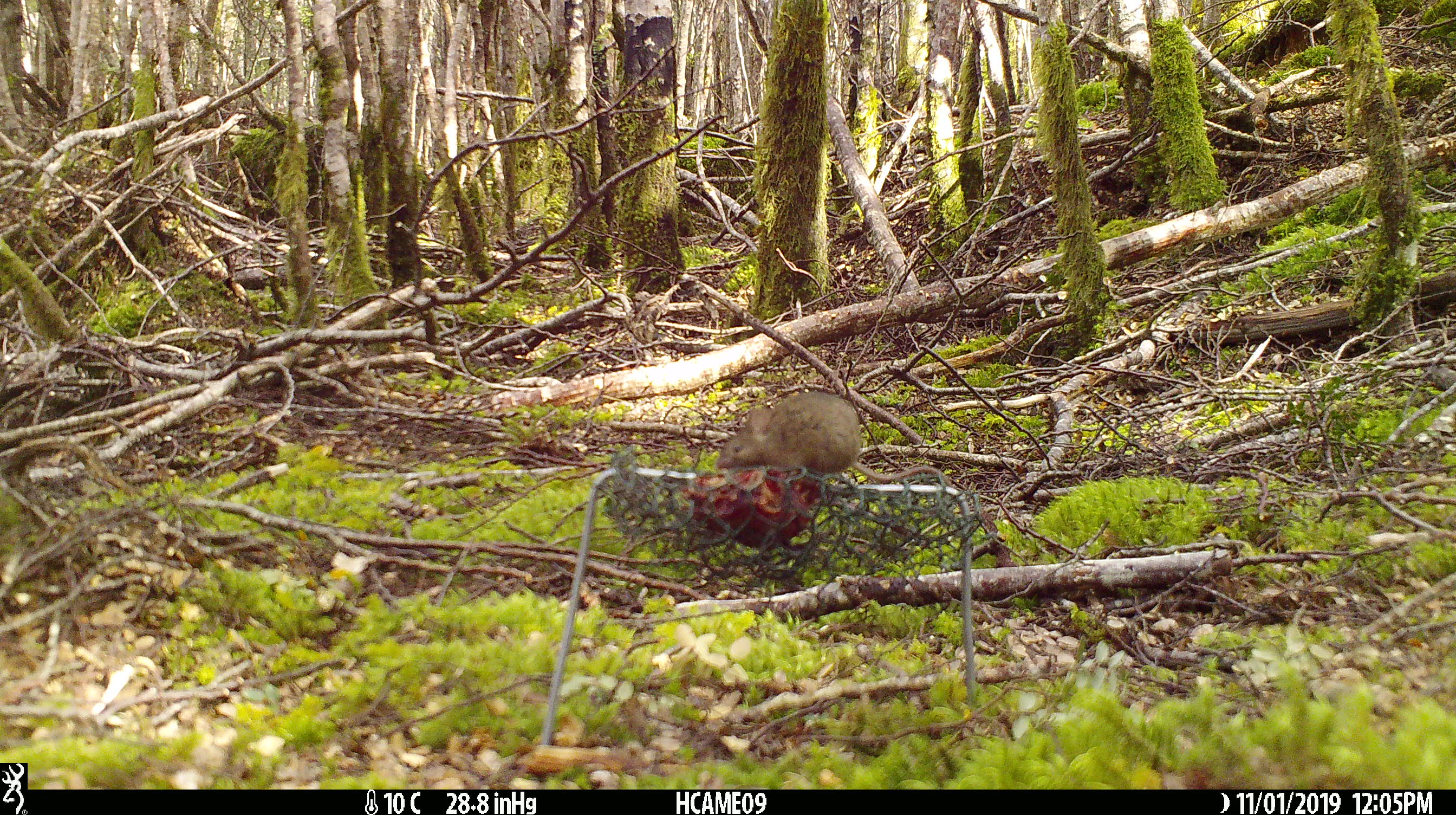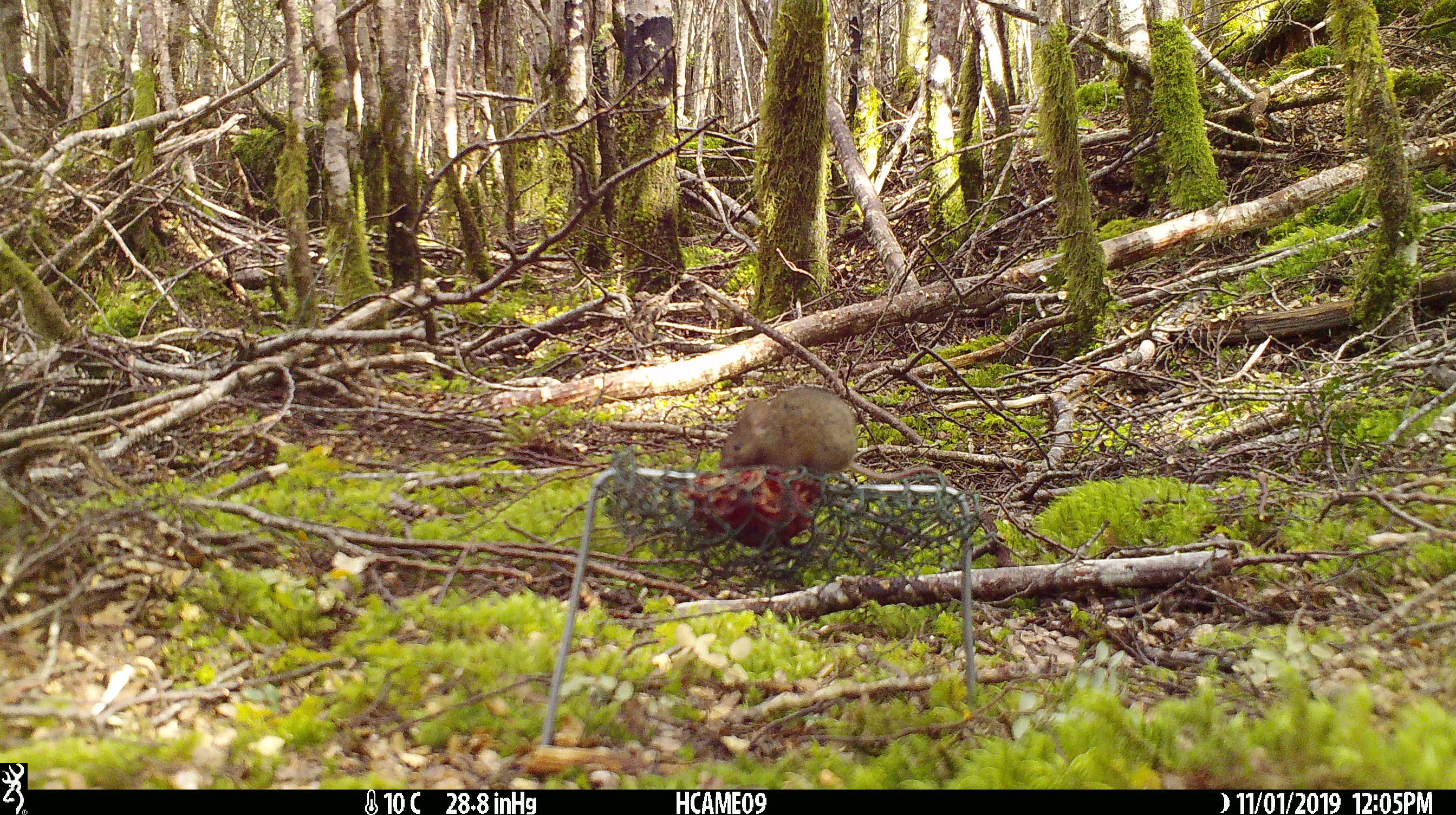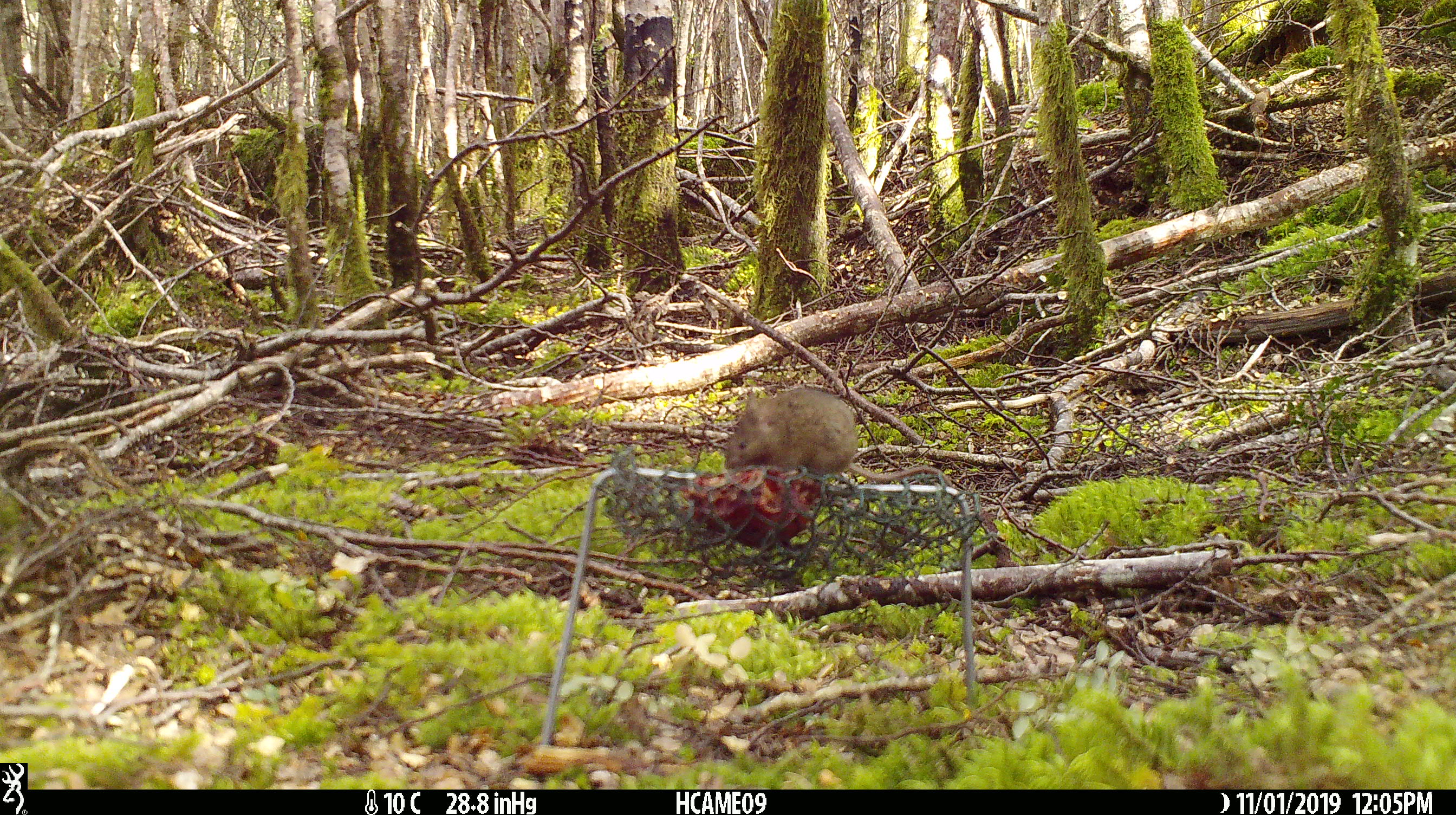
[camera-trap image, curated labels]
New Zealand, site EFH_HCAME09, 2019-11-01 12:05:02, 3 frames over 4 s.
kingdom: Animalia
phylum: Chordata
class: Mammalia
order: Rodentia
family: Muridae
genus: Mus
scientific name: Mus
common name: mouse